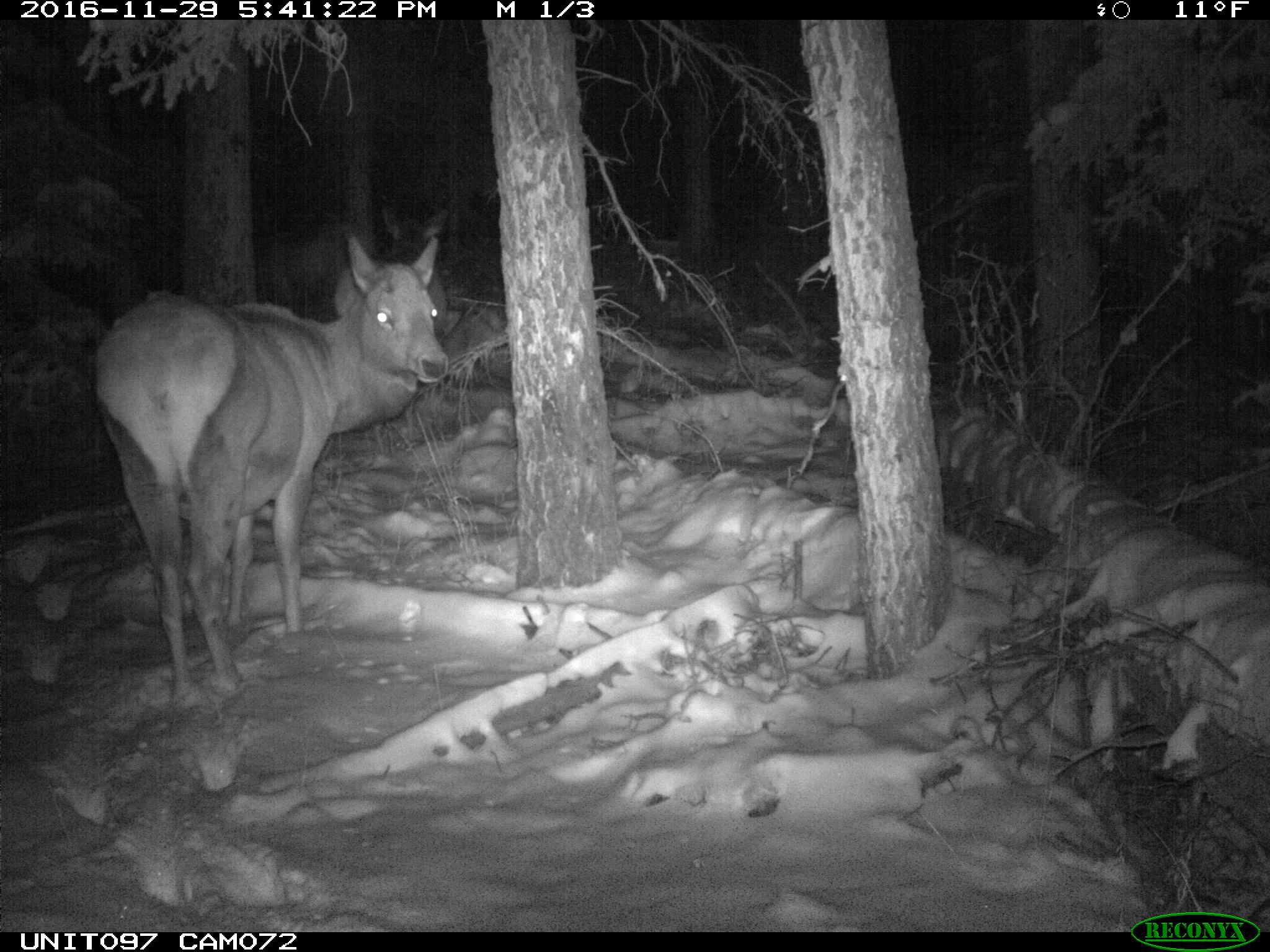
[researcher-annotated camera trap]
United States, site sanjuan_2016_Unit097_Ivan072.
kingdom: Animalia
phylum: Chordata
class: Mammalia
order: Artiodactyla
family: Cervidae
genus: Cervus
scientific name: Cervus elaphus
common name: red deer